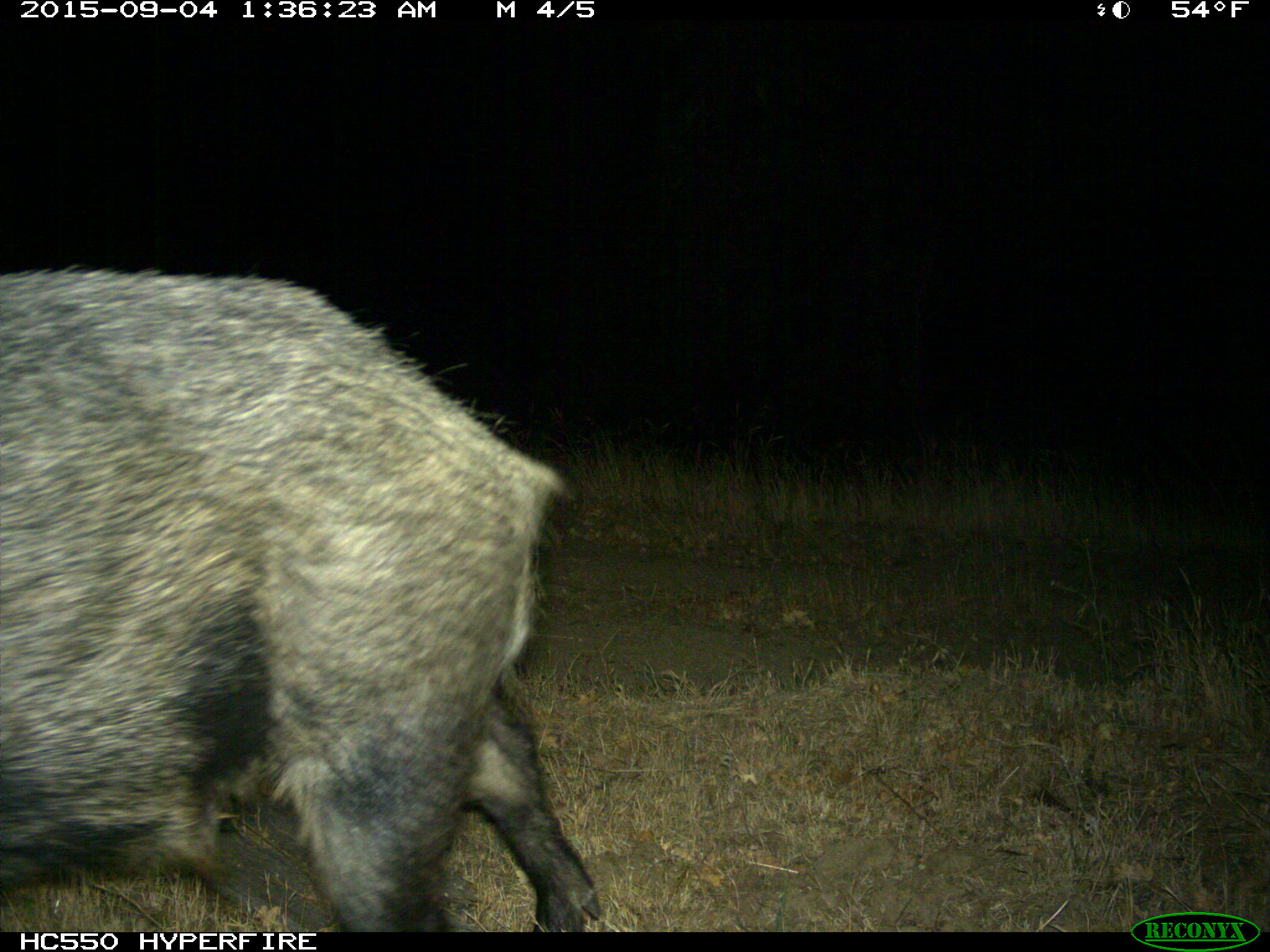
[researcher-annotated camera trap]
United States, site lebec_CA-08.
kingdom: Animalia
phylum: Chordata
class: Mammalia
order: Artiodactyla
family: Suidae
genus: Sus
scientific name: Sus scrofa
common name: wild boar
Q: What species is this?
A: Sus scrofa (wild boar).